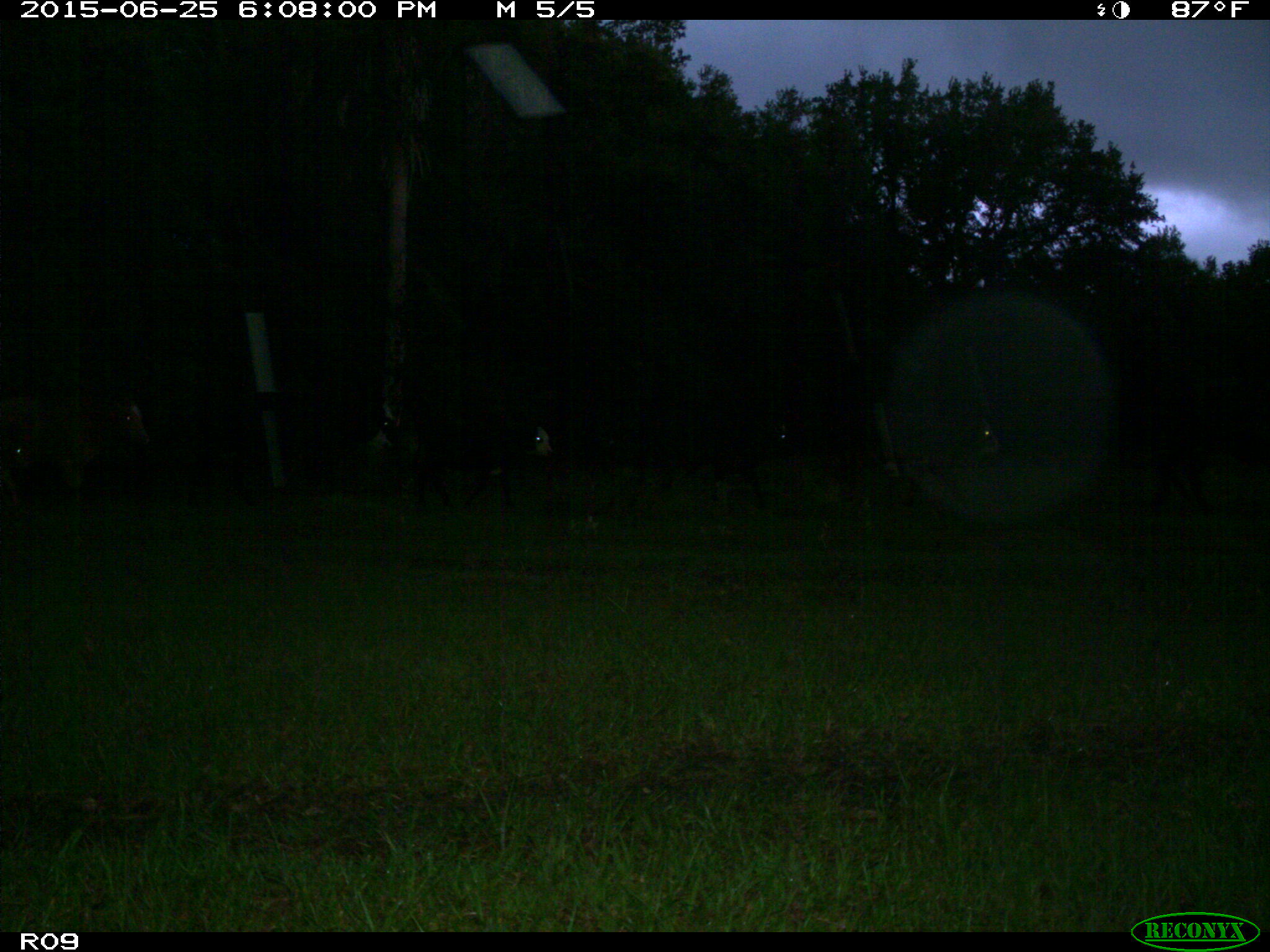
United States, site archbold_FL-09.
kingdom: Animalia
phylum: Chordata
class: Mammalia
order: Artiodactyla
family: Bovidae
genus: Bos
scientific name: Bos taurus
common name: domestic cow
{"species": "Bos taurus (domestic cow)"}